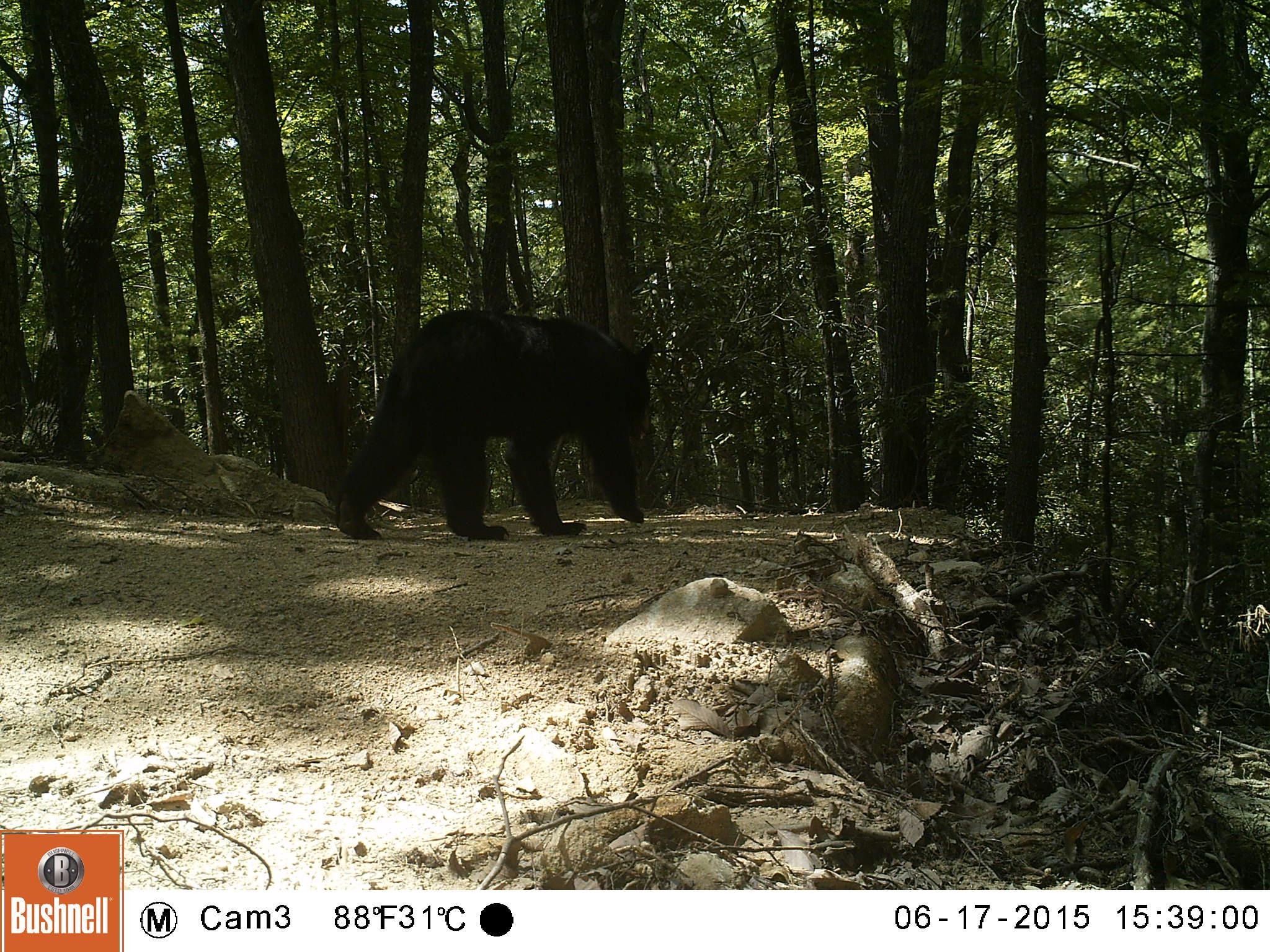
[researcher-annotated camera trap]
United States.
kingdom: Animalia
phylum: Chordata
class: Mammalia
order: Carnivora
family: Ursidae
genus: Ursus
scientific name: Ursus americanus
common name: american black bear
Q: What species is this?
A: American Black Bear (Ursus americanus).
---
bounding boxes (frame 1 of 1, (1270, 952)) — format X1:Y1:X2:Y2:
American Black Bear: 348:304:652:532